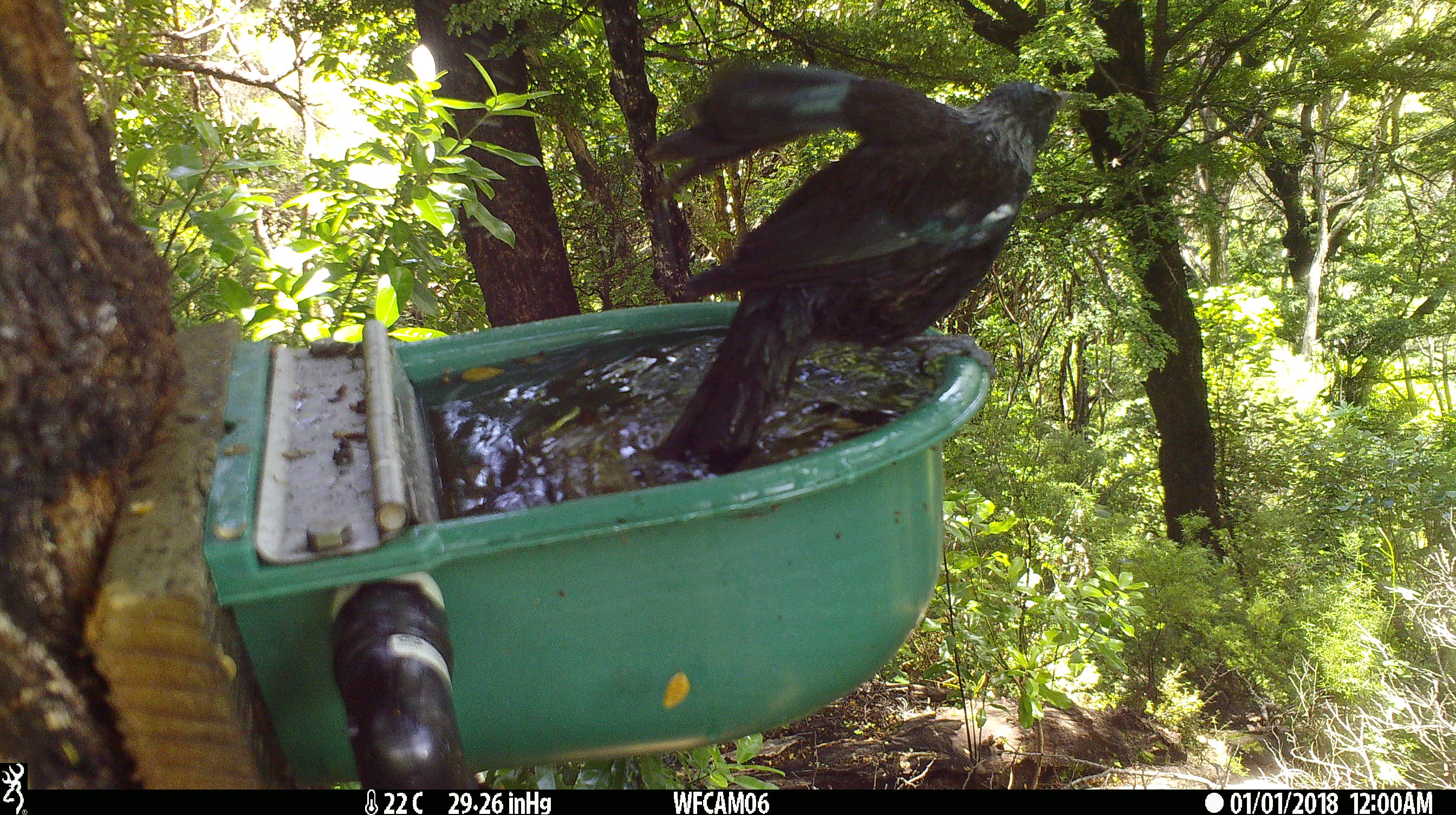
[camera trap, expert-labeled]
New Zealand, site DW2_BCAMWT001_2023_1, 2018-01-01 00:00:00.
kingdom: Animalia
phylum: Chordata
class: Aves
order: Passeriformes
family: Meliphagidae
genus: Prosthemadera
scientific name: Prosthemadera novaeseelandiae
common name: tui